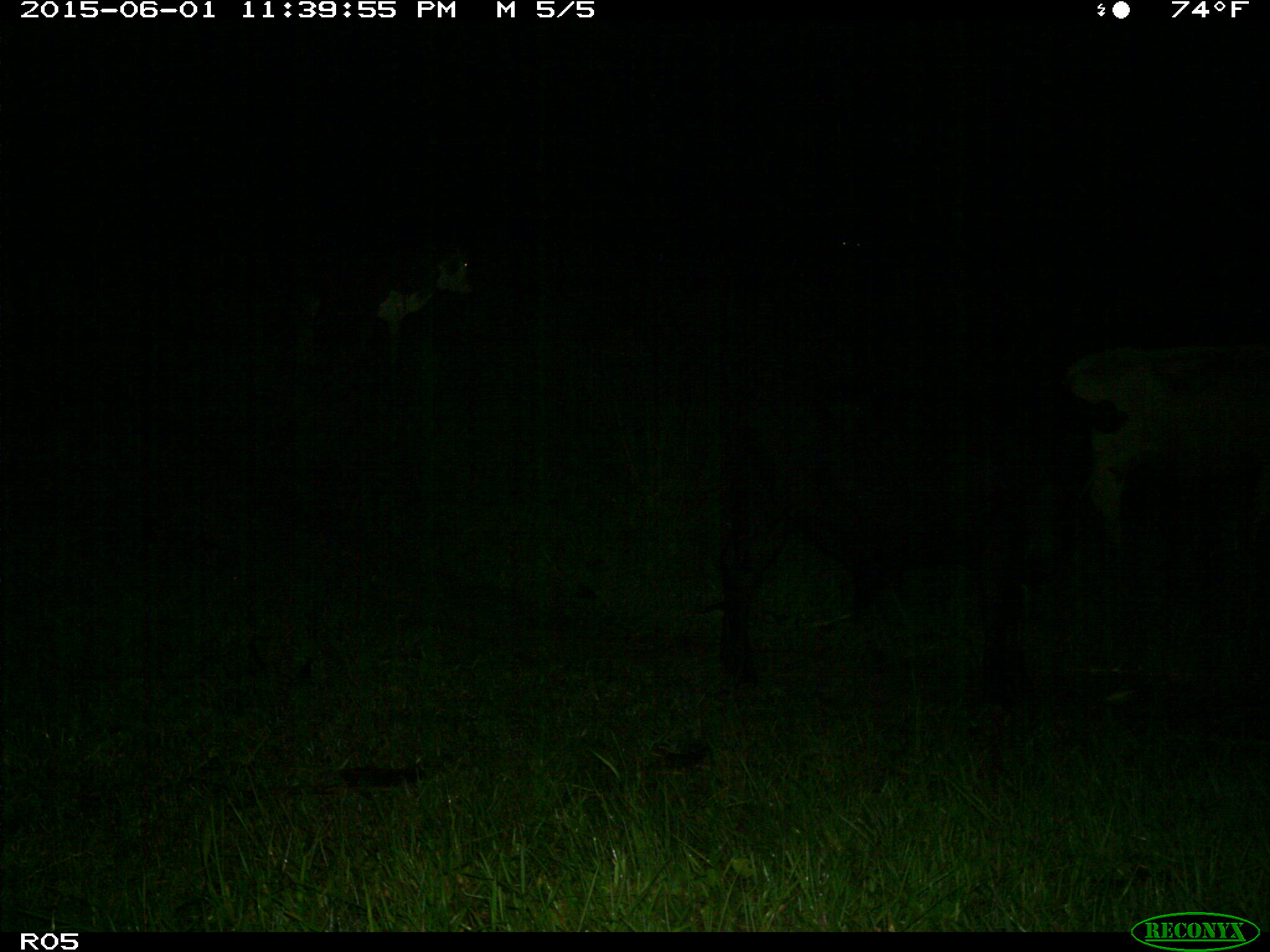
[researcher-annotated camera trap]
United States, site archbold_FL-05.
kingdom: Animalia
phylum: Chordata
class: Mammalia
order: Artiodactyla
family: Bovidae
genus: Bos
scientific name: Bos taurus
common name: domestic cow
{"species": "Bos taurus (domestic cow)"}